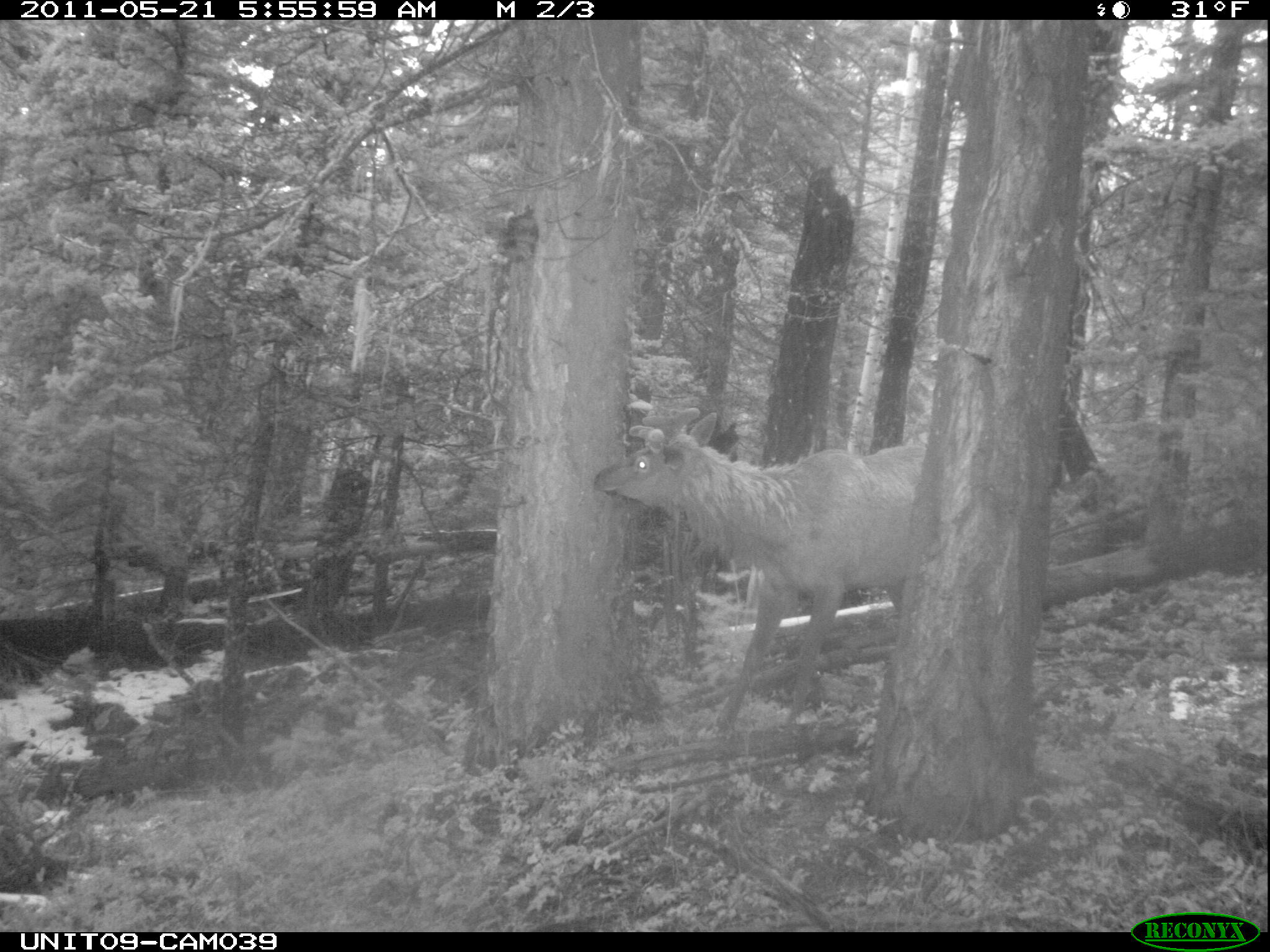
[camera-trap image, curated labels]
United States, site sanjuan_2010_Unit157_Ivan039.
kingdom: Animalia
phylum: Chordata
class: Mammalia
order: Artiodactyla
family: Cervidae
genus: Cervus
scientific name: Cervus elaphus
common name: red deer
Cervus elaphus (red deer).